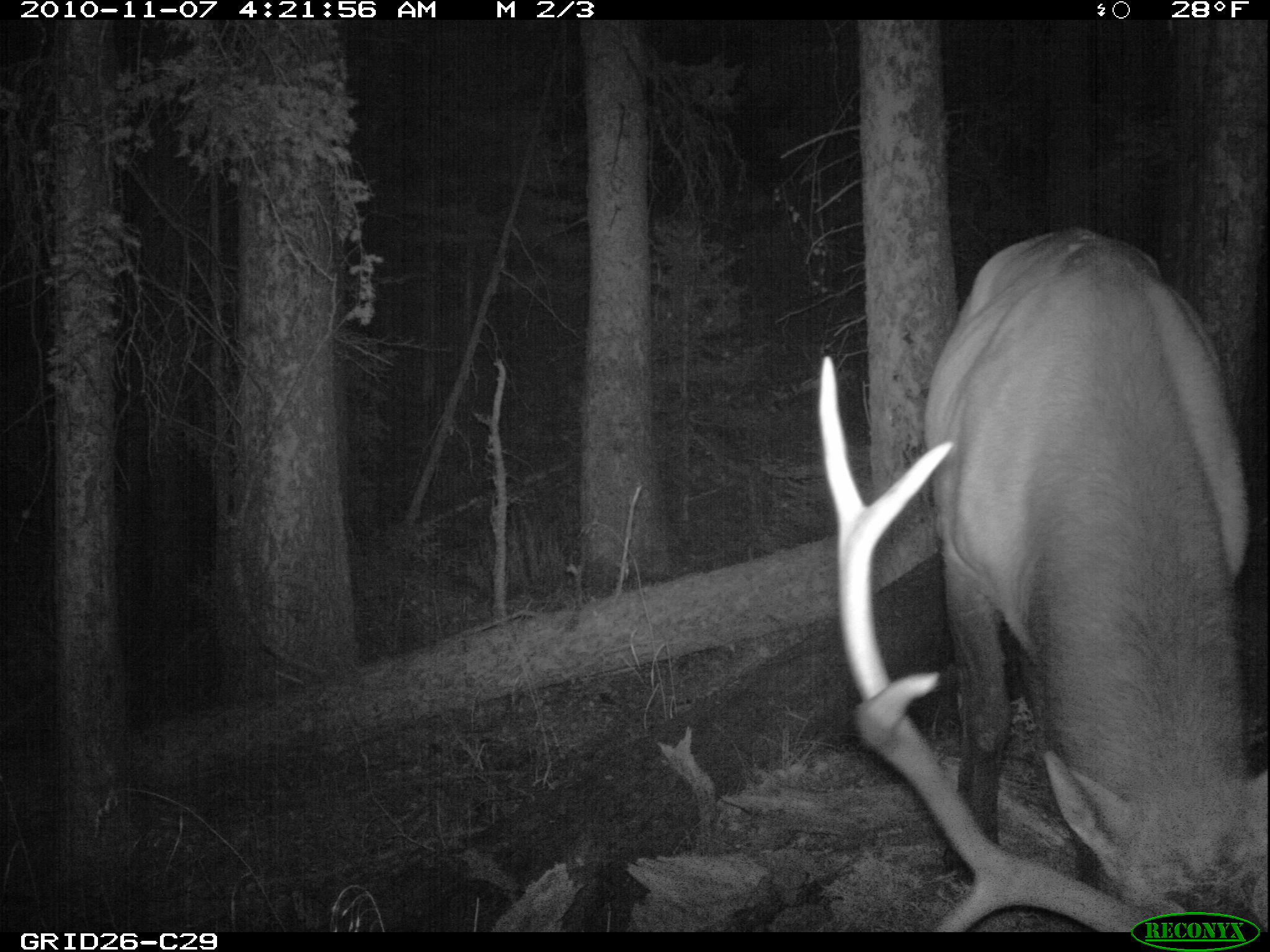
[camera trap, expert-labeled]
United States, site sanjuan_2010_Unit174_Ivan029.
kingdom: Animalia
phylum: Chordata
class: Mammalia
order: Artiodactyla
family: Cervidae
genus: Cervus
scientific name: Cervus elaphus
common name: red deer